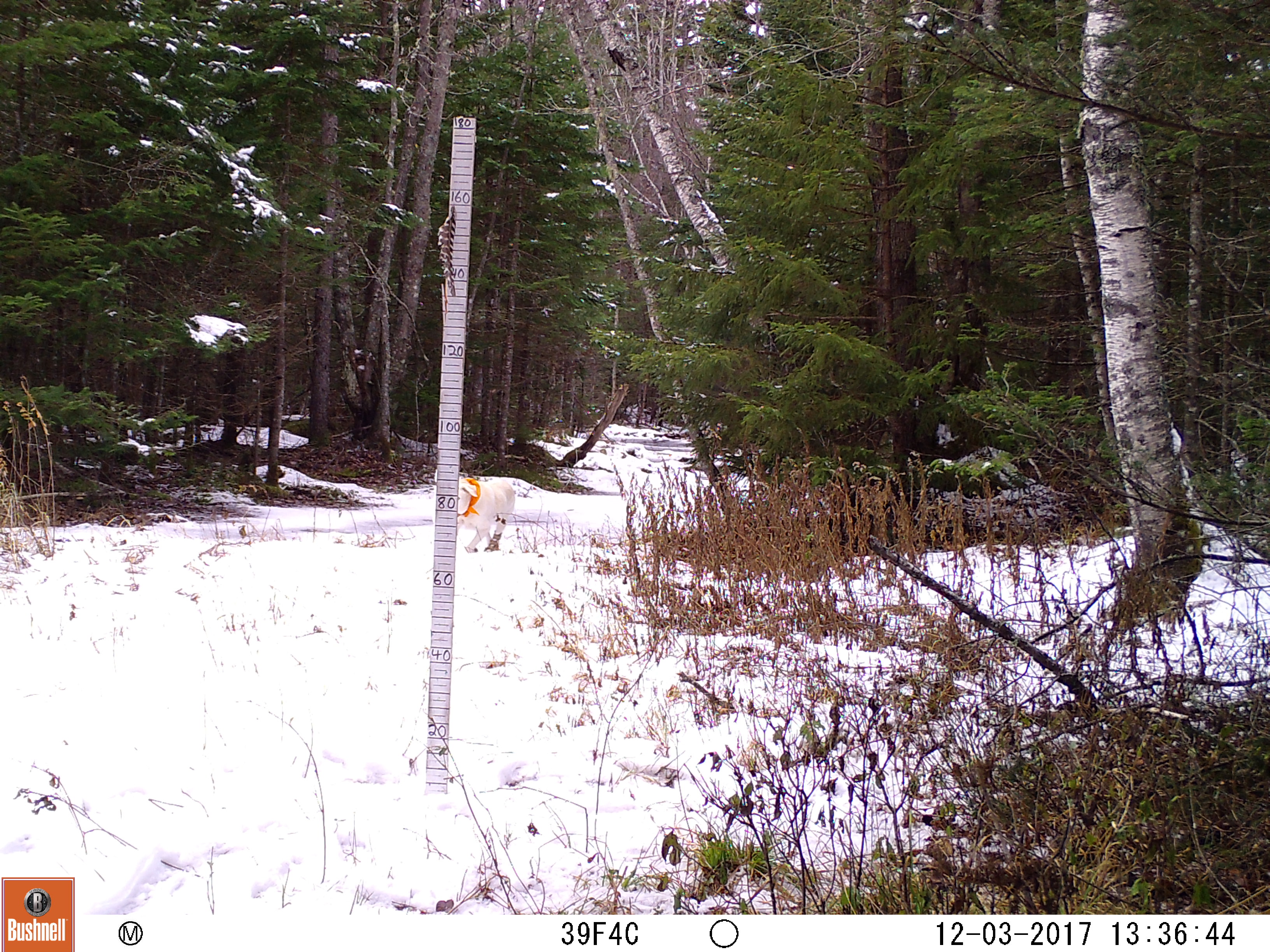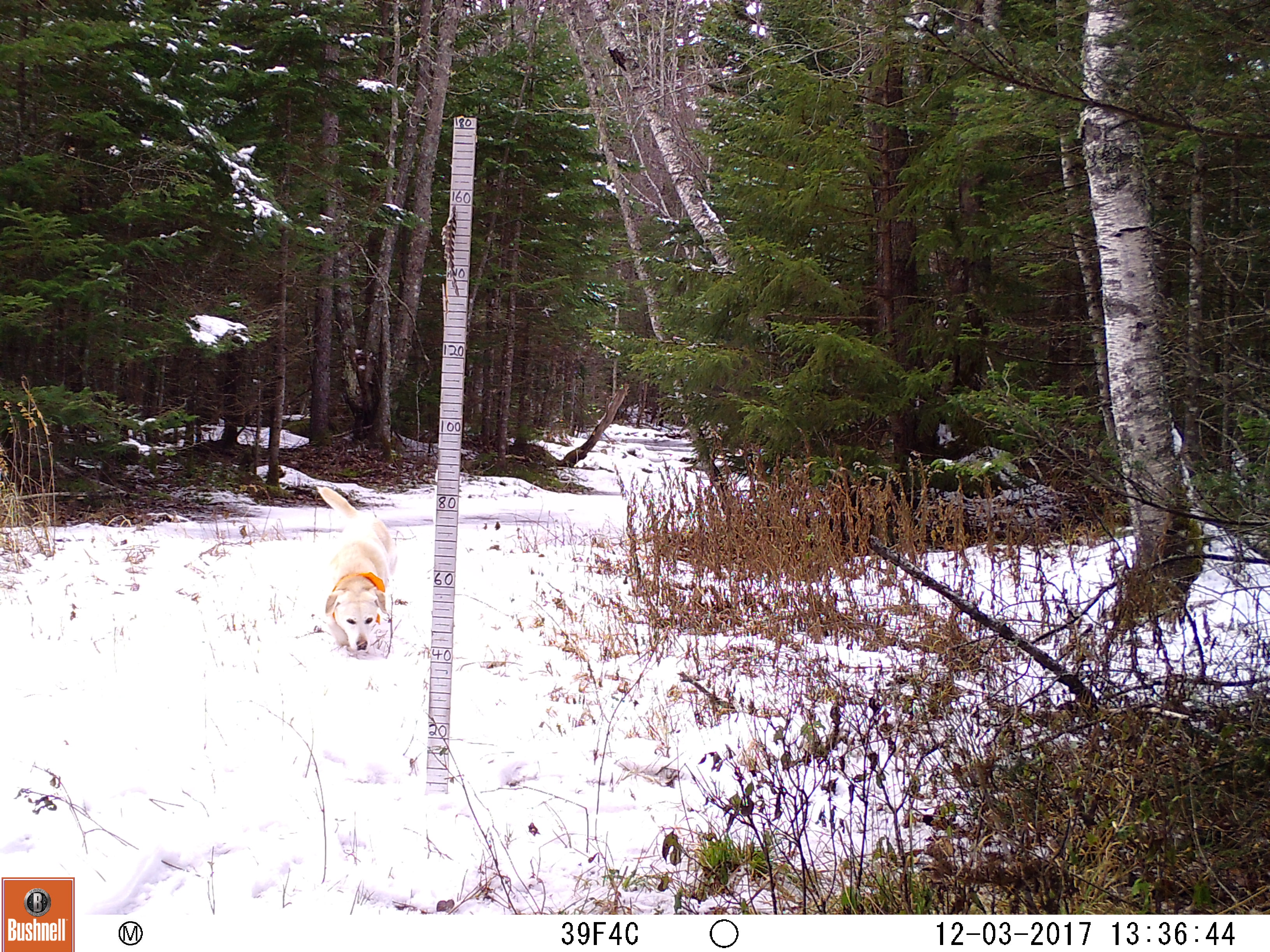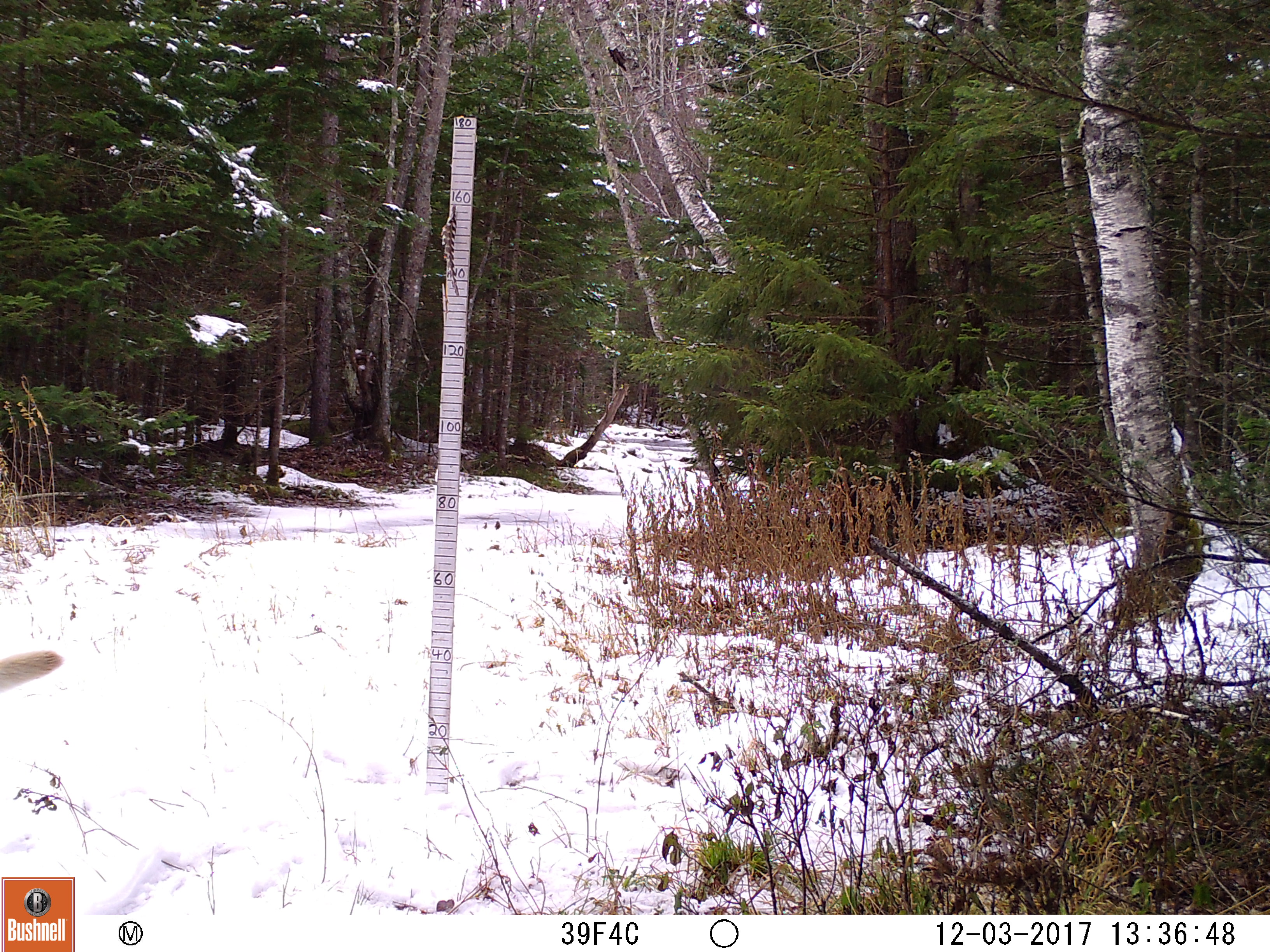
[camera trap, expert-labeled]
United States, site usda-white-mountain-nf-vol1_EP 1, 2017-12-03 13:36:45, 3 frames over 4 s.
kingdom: Animalia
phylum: Chordata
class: Mammalia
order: Carnivora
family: Canidae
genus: Canis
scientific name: Canis familiaris familiaris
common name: domestic dog